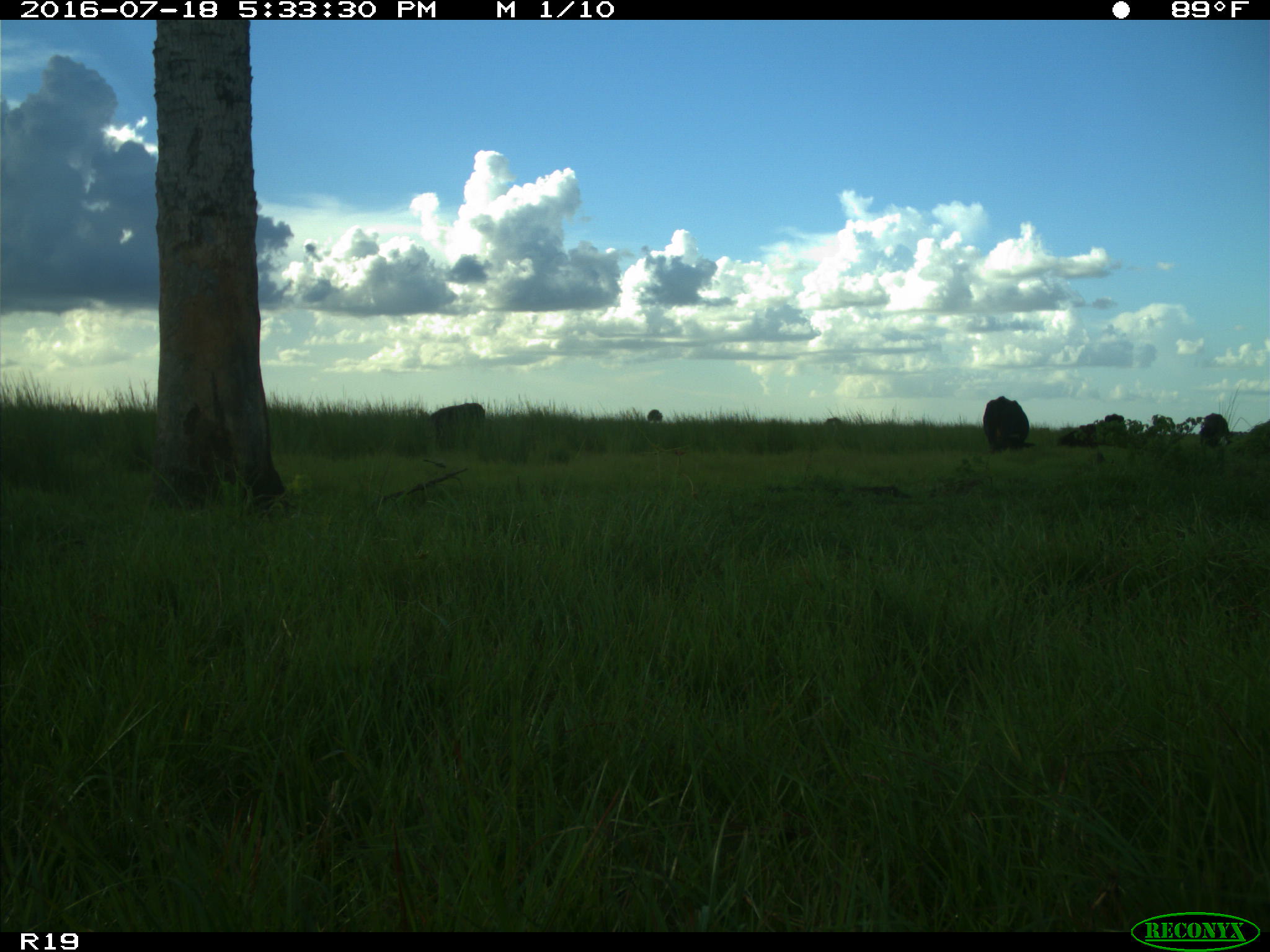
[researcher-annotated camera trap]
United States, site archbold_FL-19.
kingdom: Animalia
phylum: Chordata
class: Mammalia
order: Artiodactyla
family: Bovidae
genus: Bos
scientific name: Bos taurus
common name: domestic cow